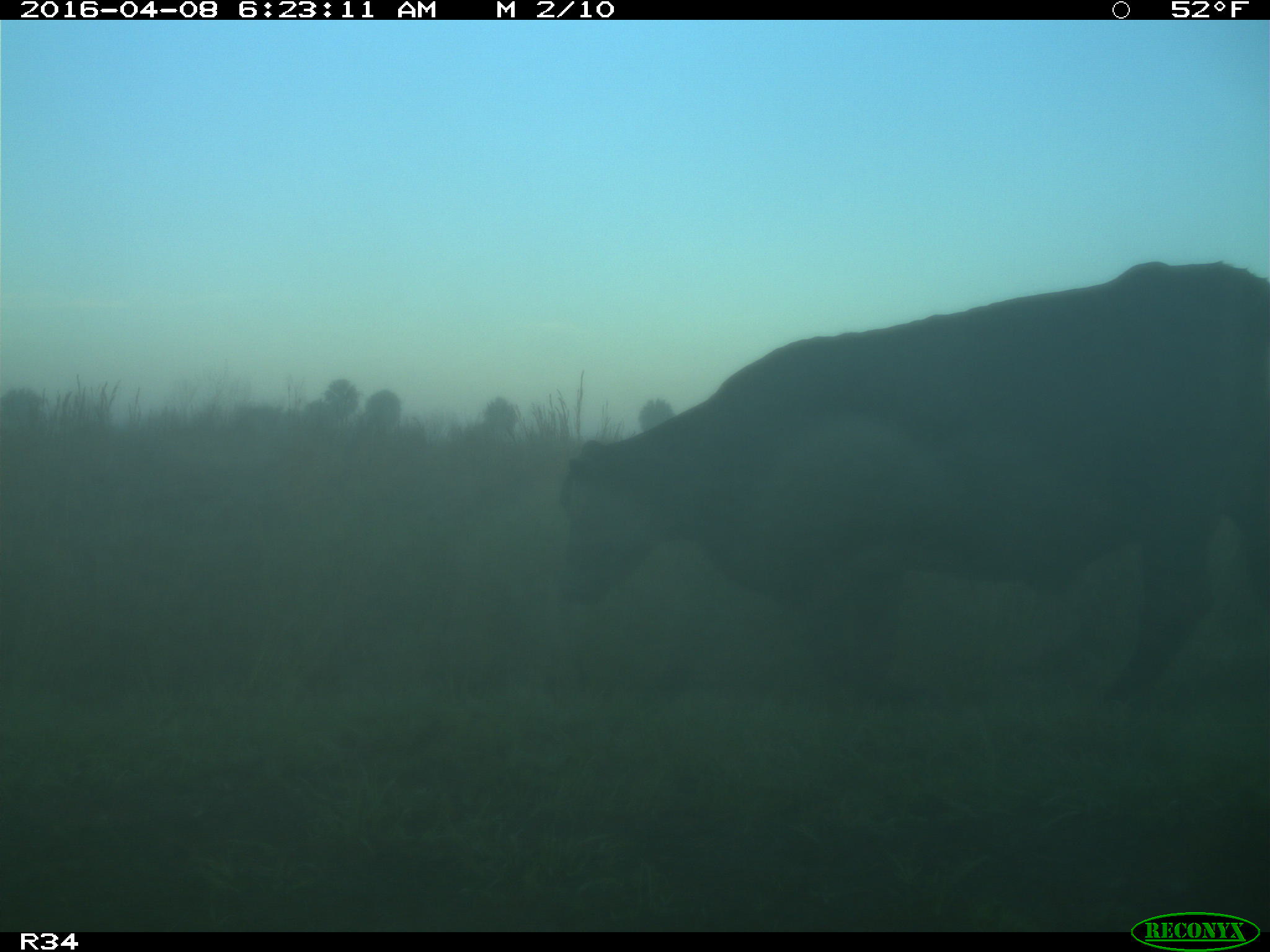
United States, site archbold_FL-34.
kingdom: Animalia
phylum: Chordata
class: Mammalia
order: Artiodactyla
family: Bovidae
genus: Bos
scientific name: Bos taurus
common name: domestic cow